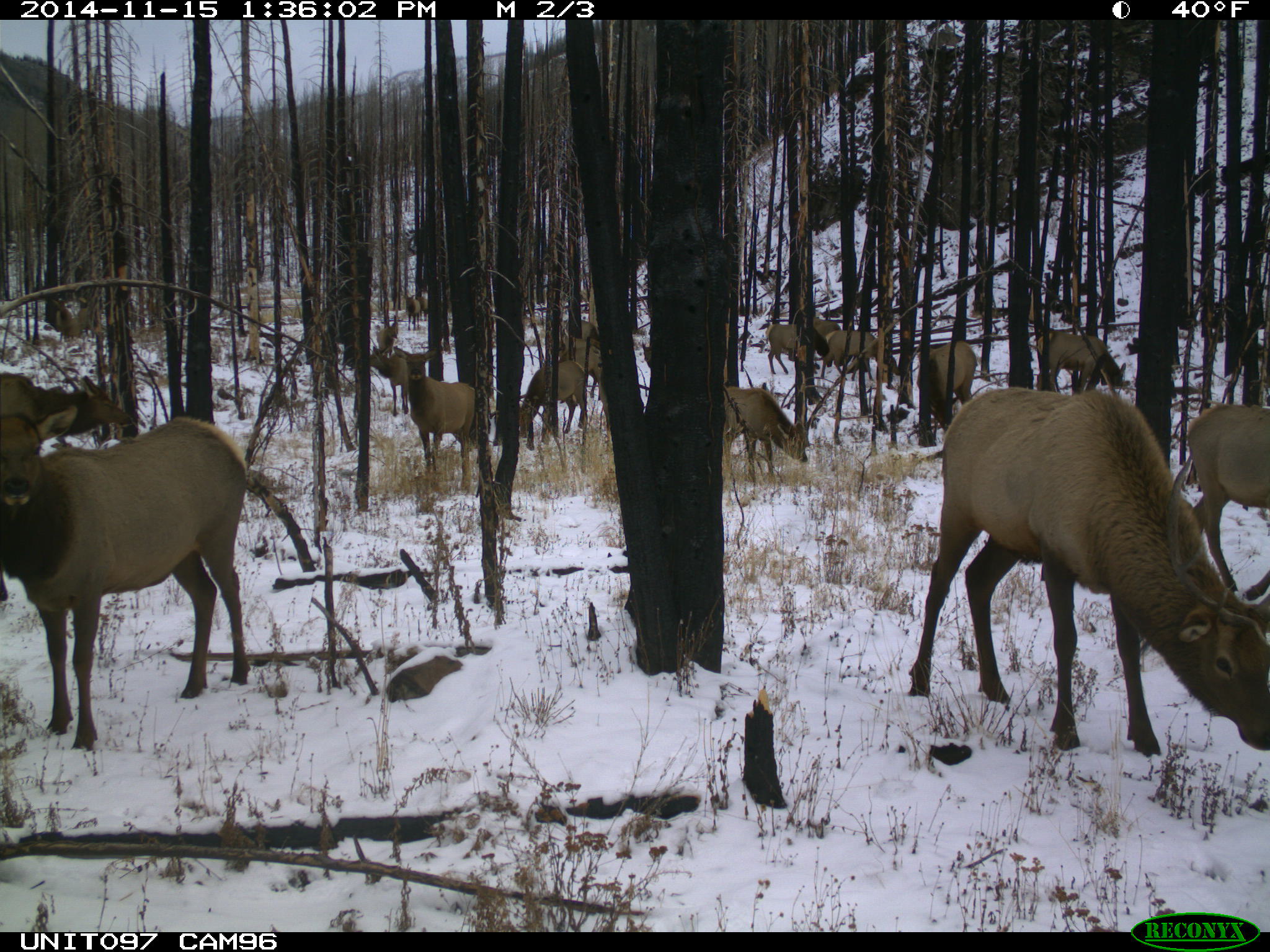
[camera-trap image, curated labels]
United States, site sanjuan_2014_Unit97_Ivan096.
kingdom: Animalia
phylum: Chordata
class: Mammalia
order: Artiodactyla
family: Cervidae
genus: Cervus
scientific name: Cervus elaphus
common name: red deer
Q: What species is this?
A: Cervus elaphus (red deer).